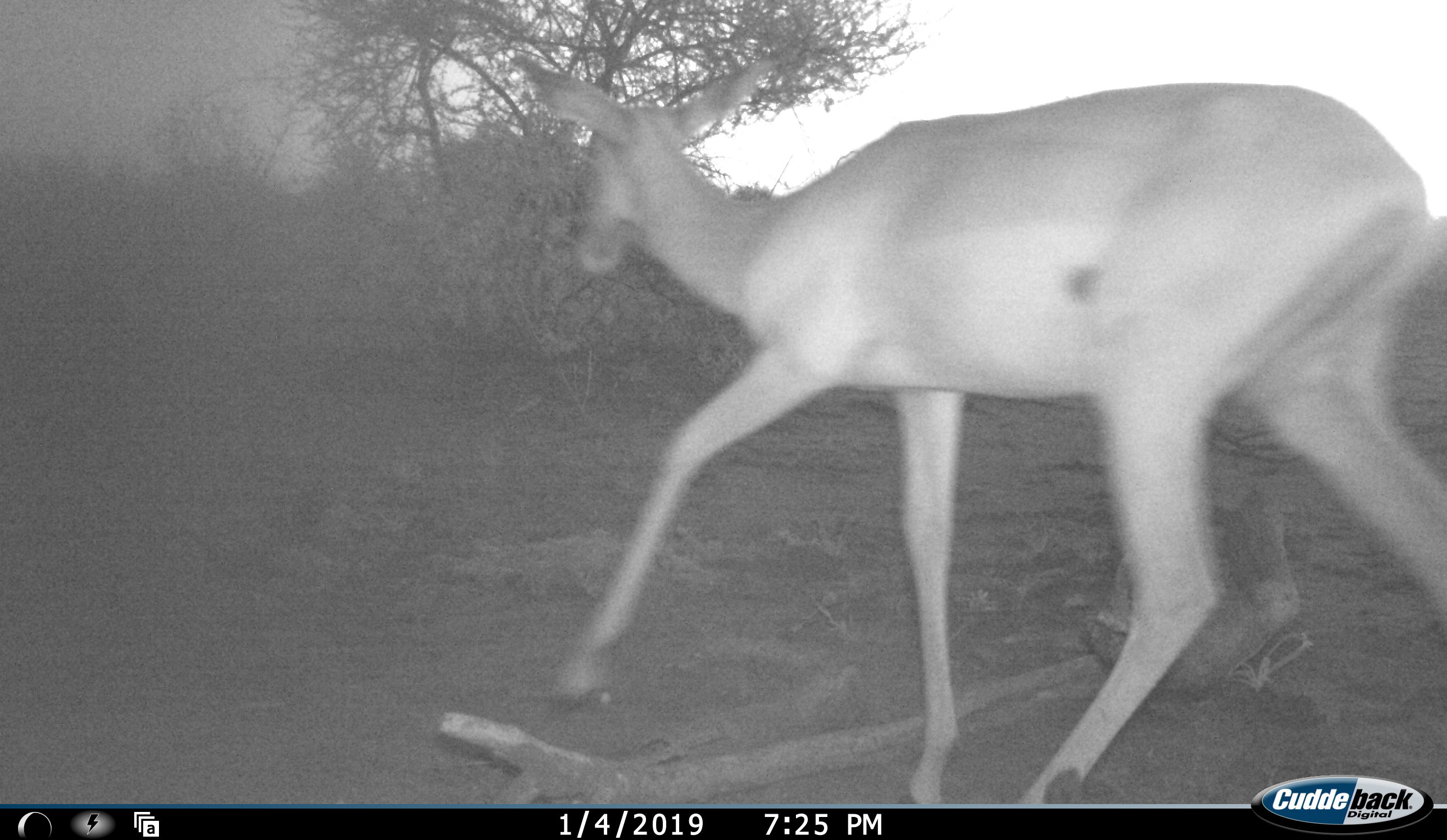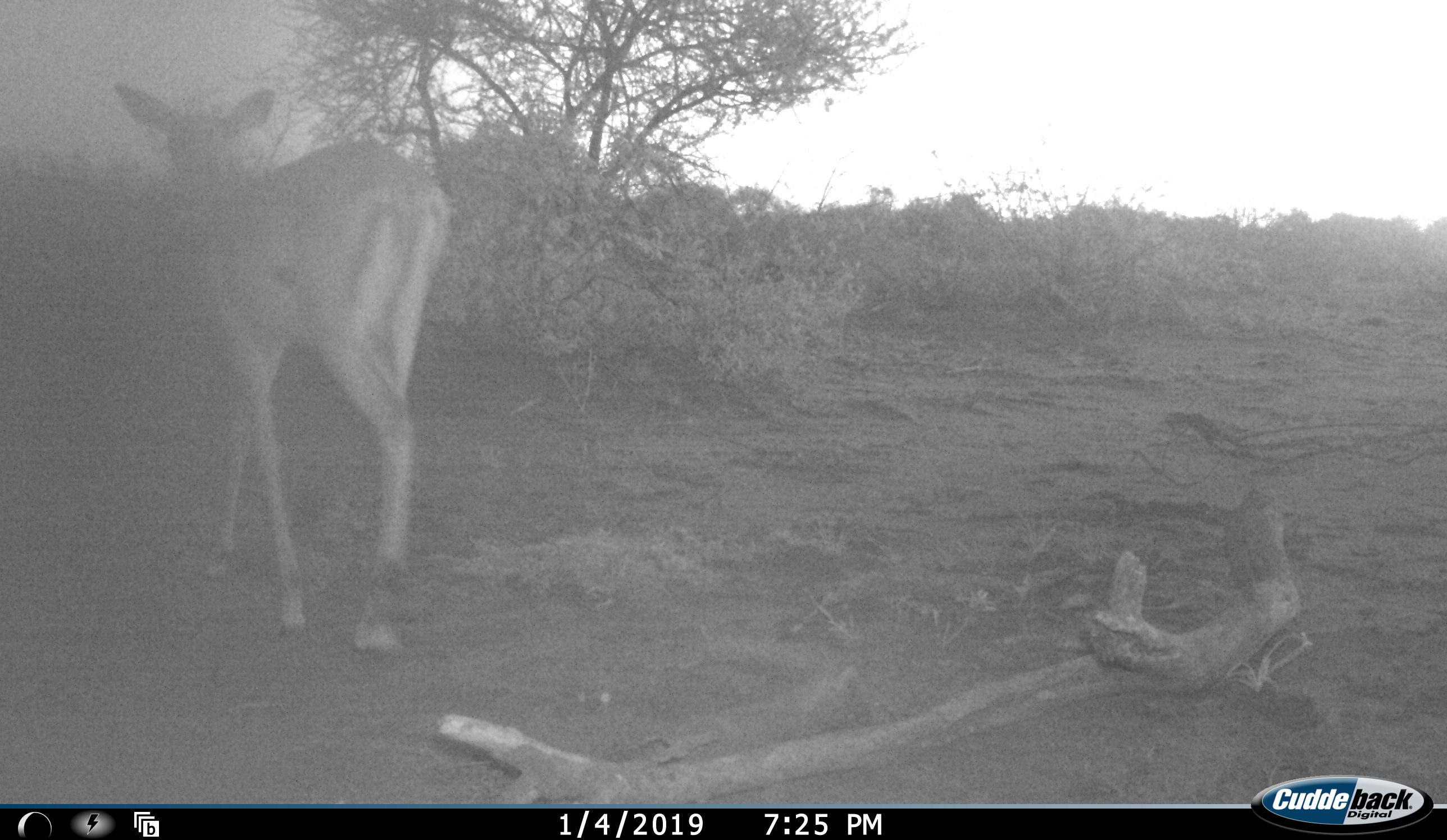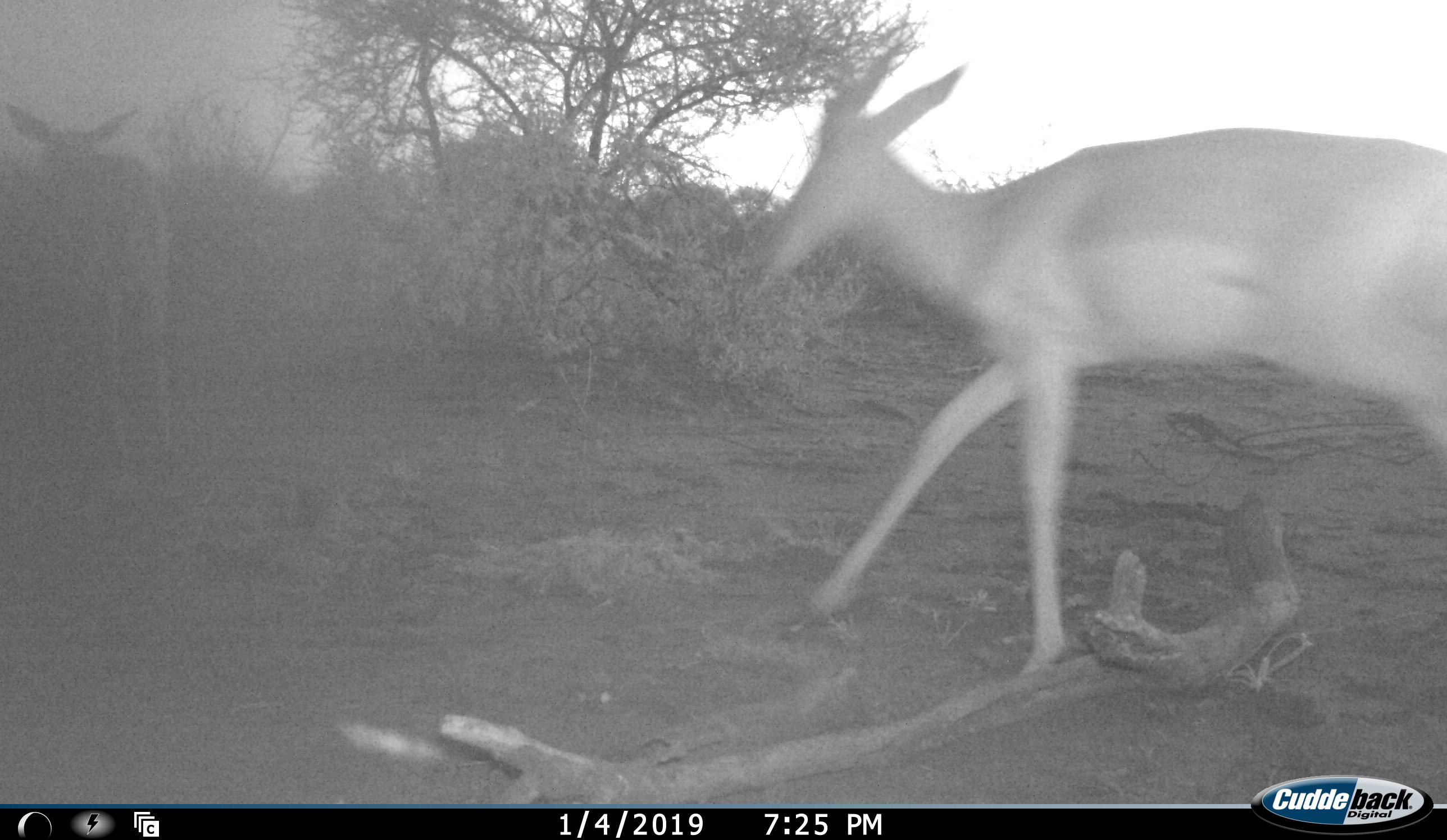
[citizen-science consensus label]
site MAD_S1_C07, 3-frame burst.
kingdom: Animalia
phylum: Chordata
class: Mammalia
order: Artiodactyla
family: Bovidae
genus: Aepyceros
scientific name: Aepyceros melampus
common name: impala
Impala (Aepyceros melampus), count 2. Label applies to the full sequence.